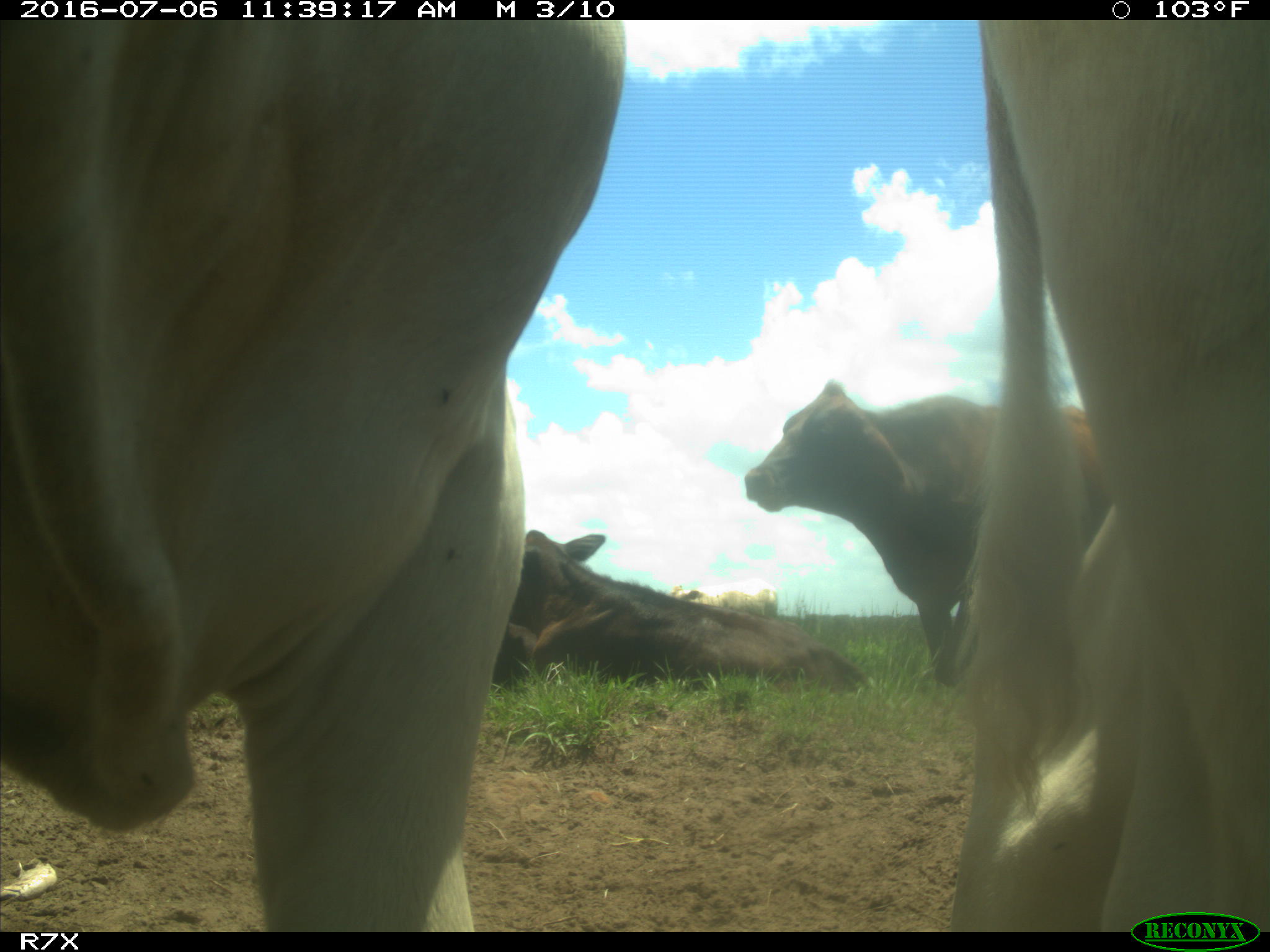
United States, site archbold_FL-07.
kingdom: Animalia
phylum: Chordata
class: Mammalia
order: Artiodactyla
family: Bovidae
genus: Bos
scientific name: Bos taurus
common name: domestic cow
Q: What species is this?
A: Bos taurus (domestic cow).